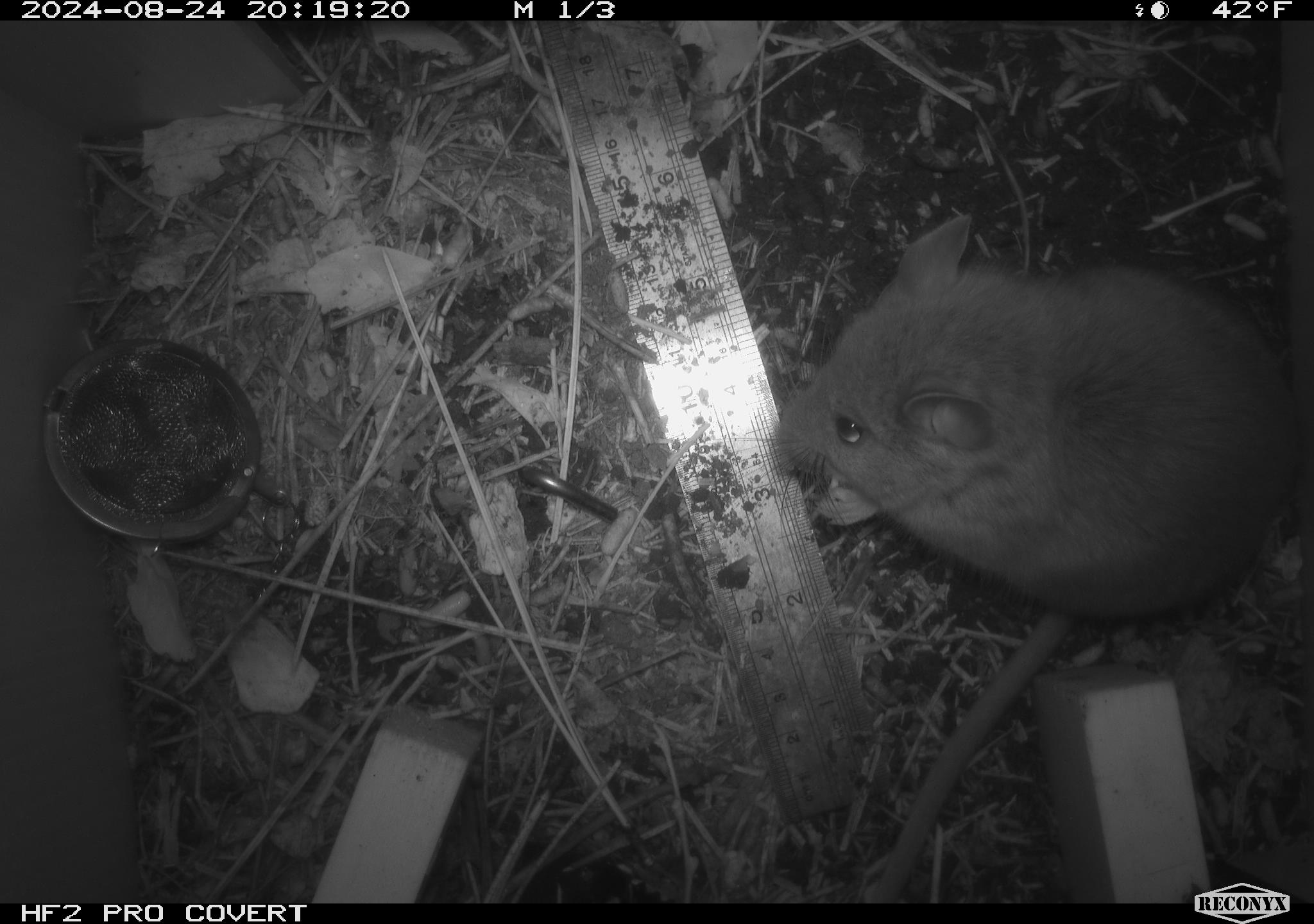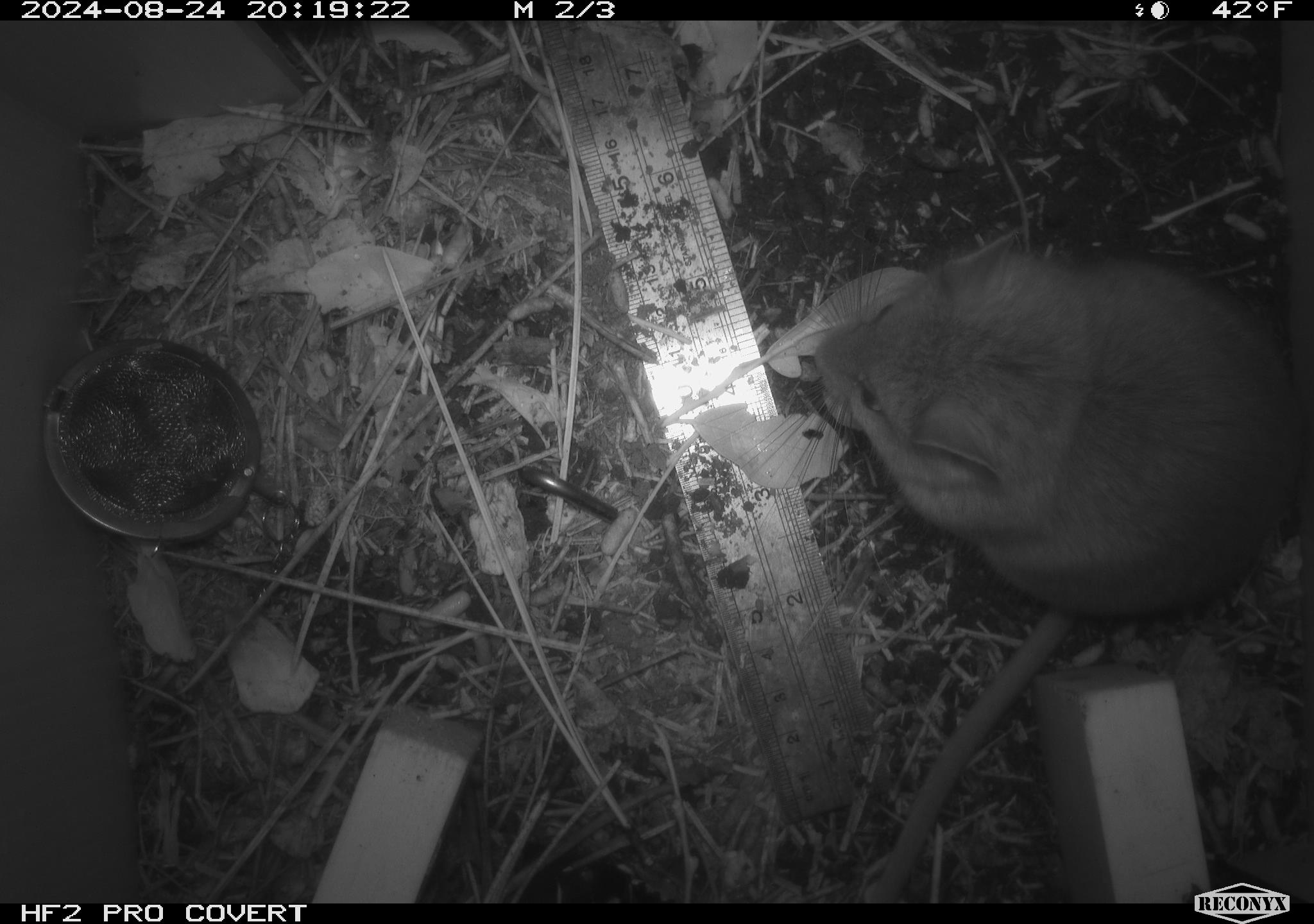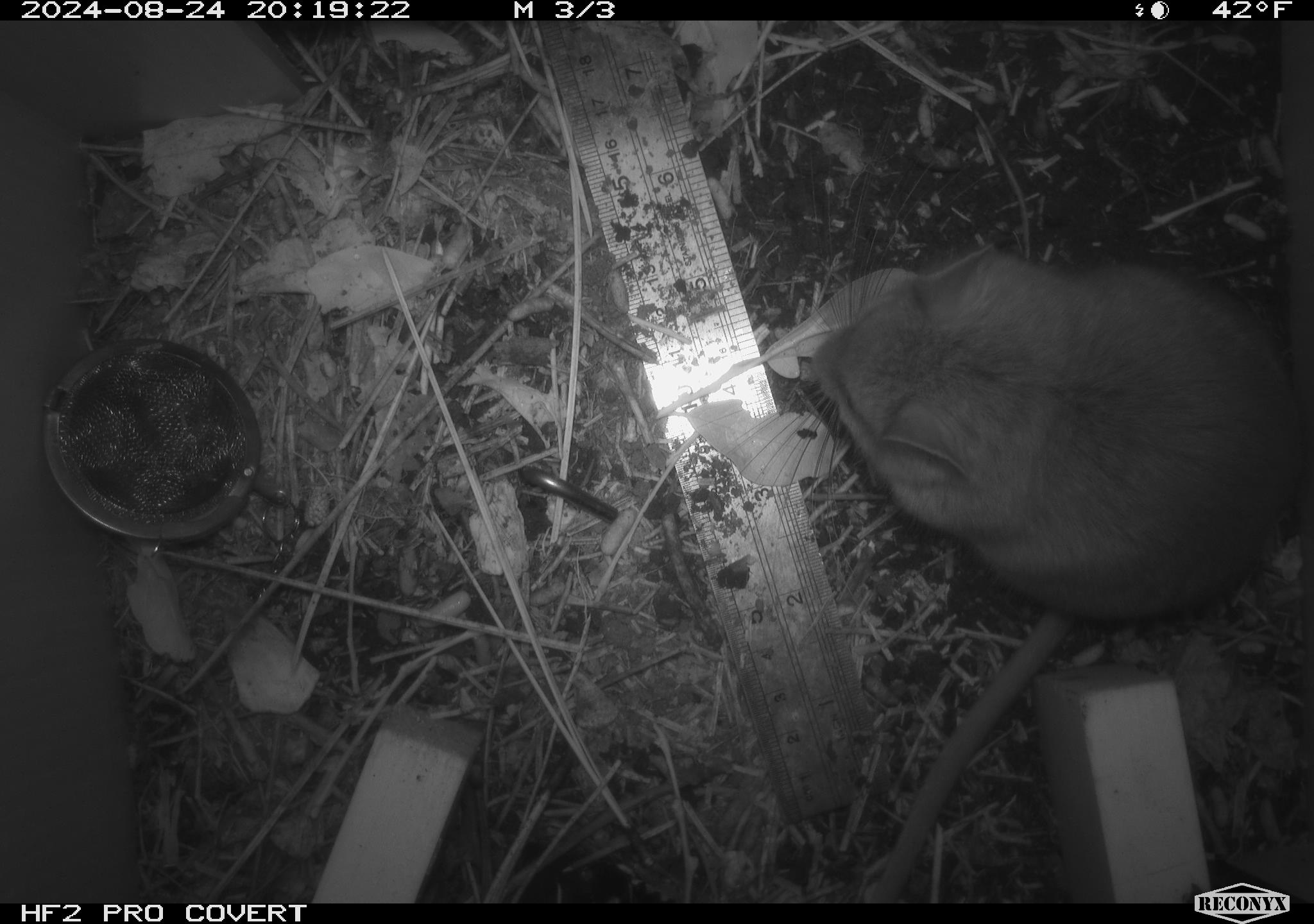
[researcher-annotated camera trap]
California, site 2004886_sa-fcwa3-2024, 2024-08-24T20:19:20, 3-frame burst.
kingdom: Animalia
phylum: Chordata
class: Mammalia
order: Rodentia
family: Sciuridae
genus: Neotamias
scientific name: Neotamias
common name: western chipmunks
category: neotamias species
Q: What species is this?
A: Neotamias species (western chipmunks) (Neotamias).